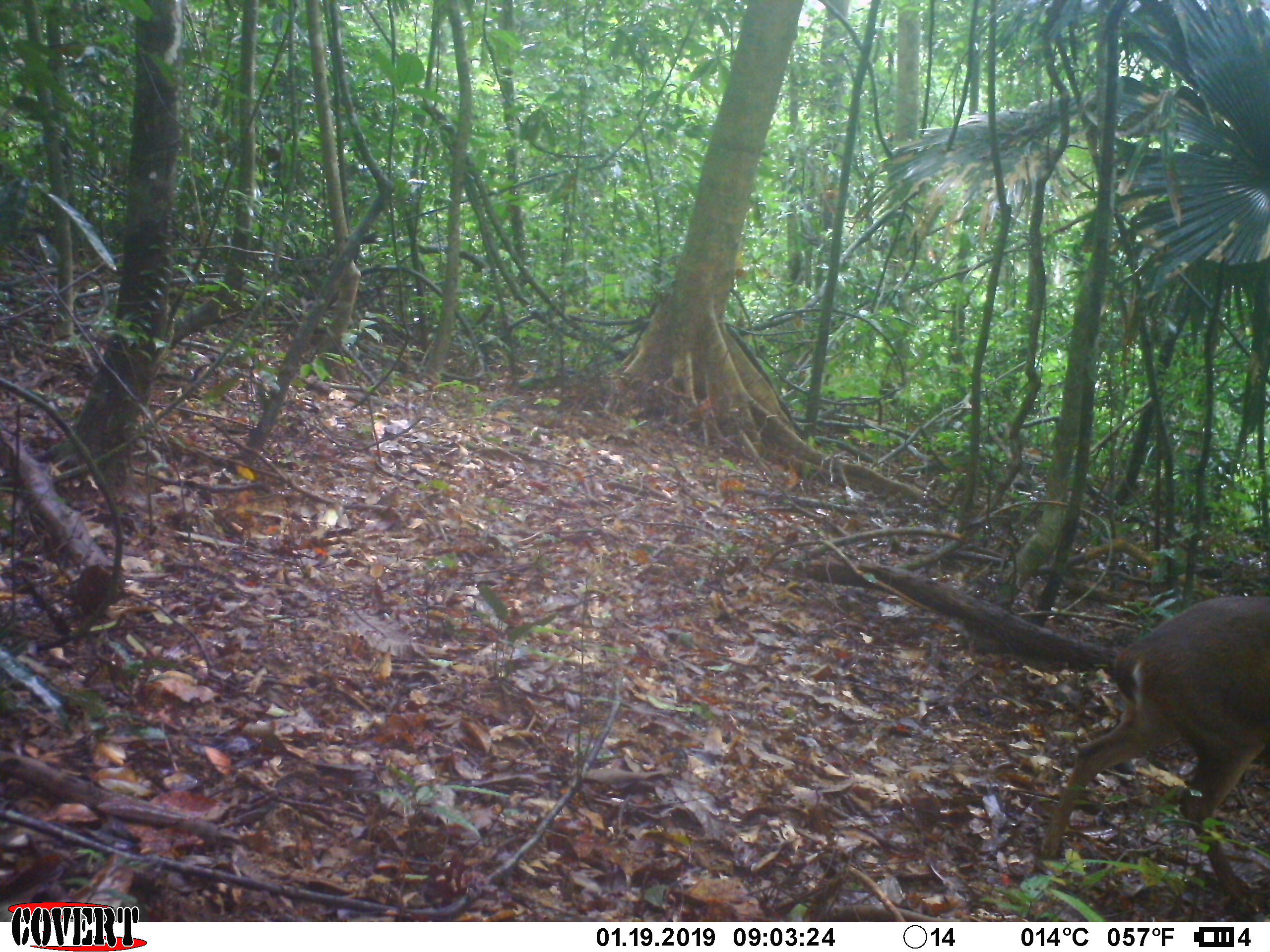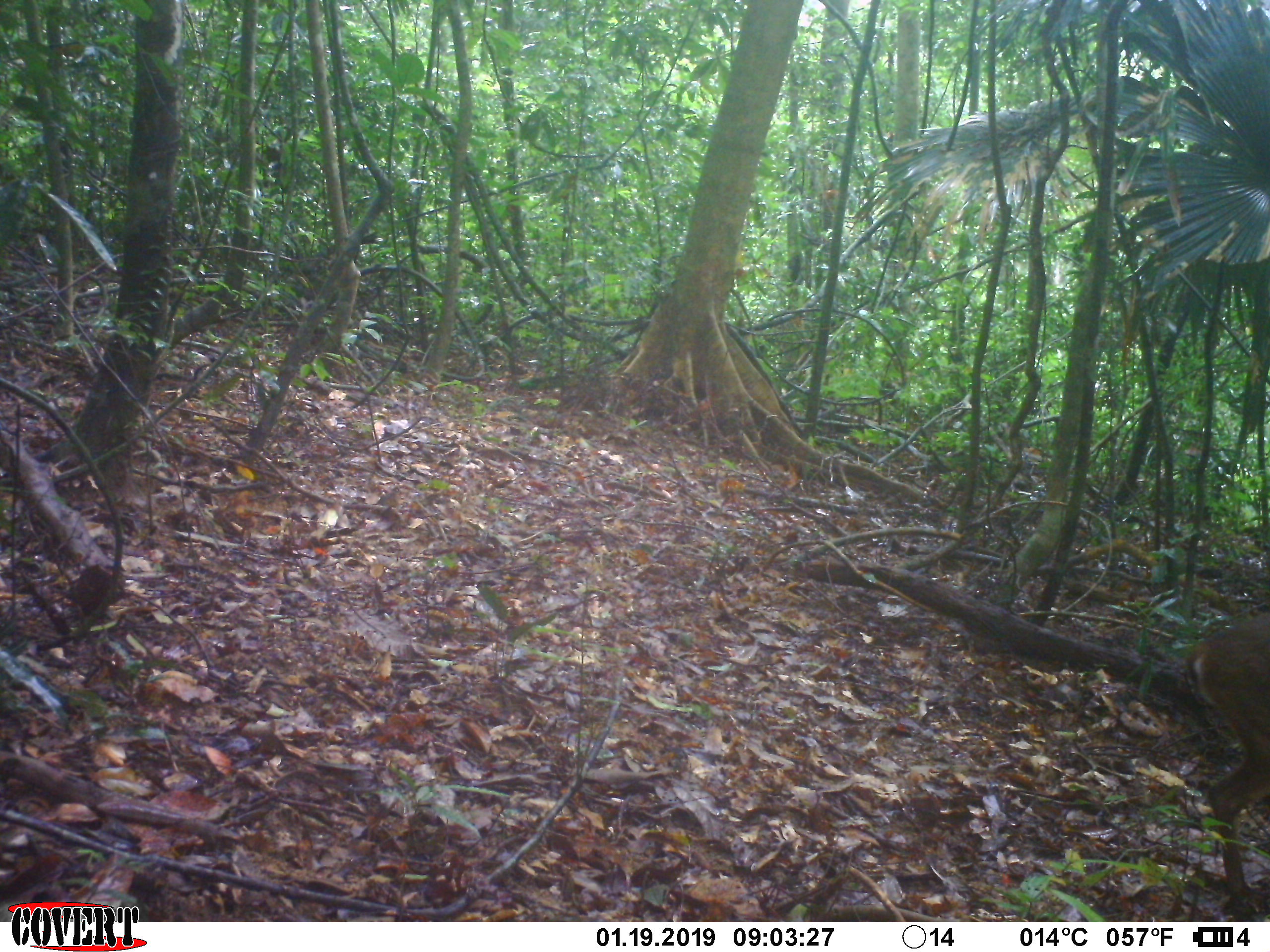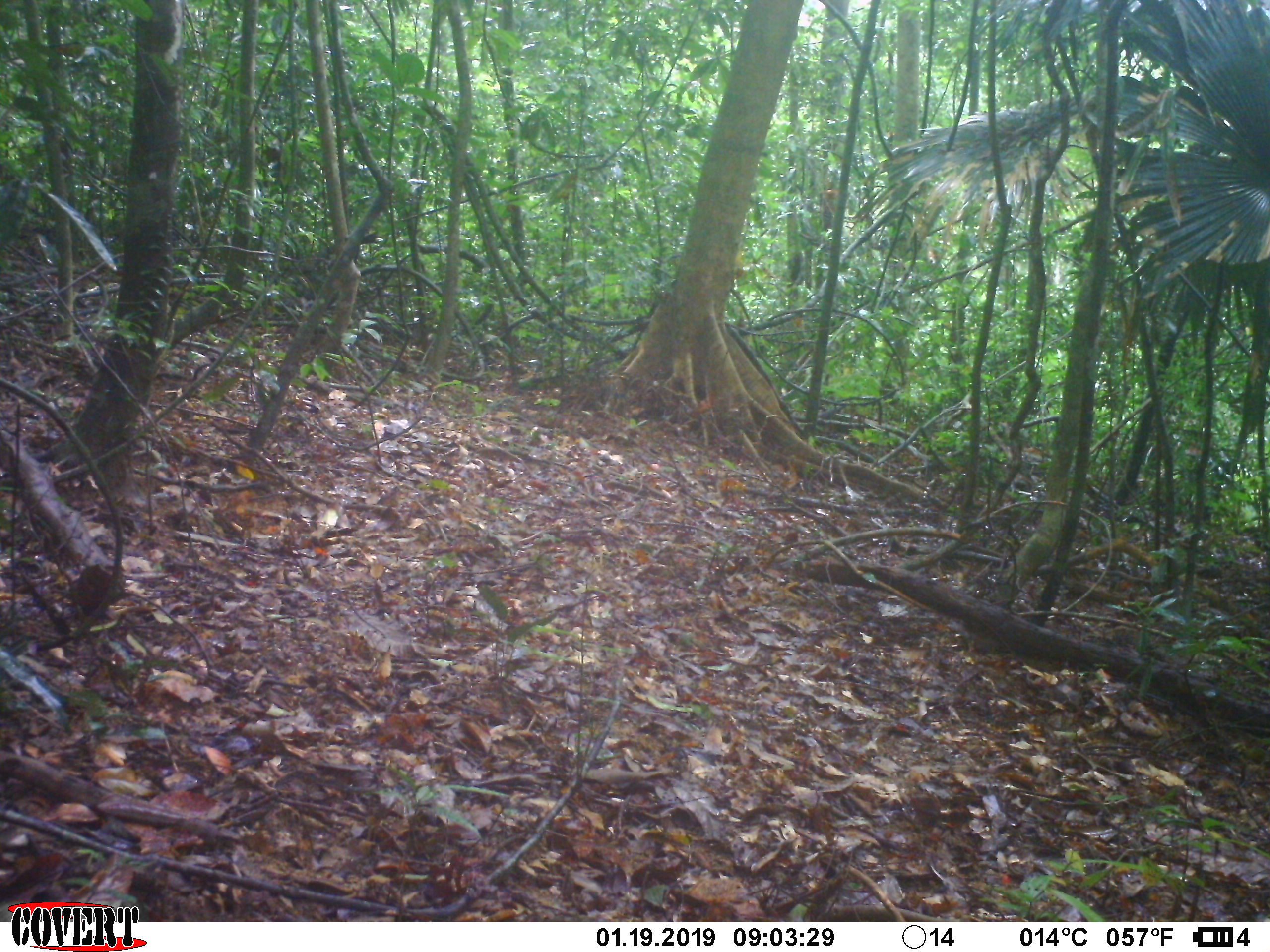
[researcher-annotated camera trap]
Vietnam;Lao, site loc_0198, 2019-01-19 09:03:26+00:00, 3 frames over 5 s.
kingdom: Animalia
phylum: Chordata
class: Mammalia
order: Artiodactyla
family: Cervidae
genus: Muntiacus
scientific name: Muntiacus vuquangensis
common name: large-antlered muntjac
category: large antlered muntjac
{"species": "large antlered muntjac (large-antlered muntjac) (Muntiacus vuquangensis)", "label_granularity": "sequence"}